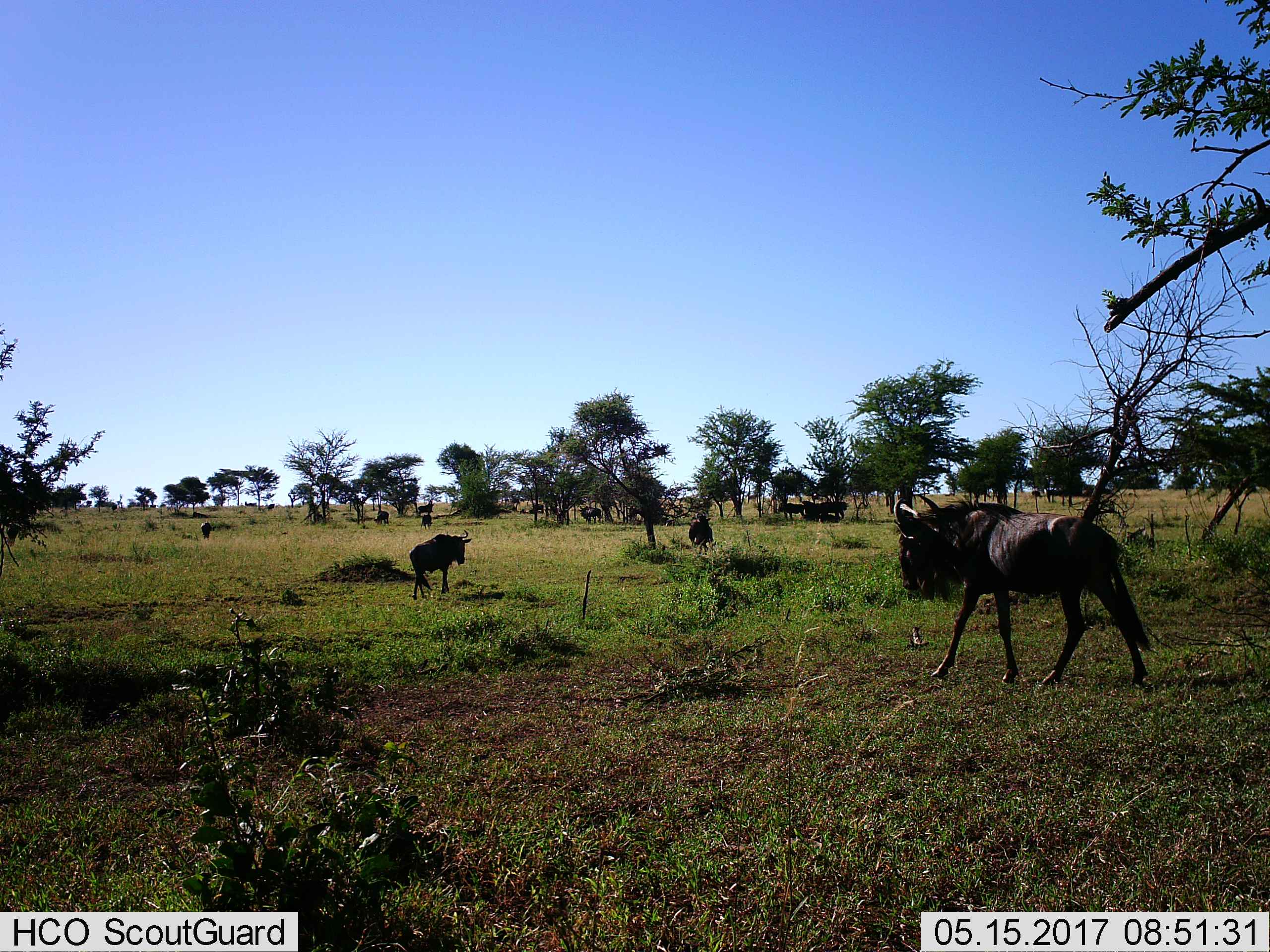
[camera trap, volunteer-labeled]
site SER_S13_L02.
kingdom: Animalia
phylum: Chordata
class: Mammalia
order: Artiodactyla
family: Bovidae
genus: Connochaetes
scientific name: Connochaetes taurinus taurinus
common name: blue wildebeest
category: wildebeestblue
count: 11-50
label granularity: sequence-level